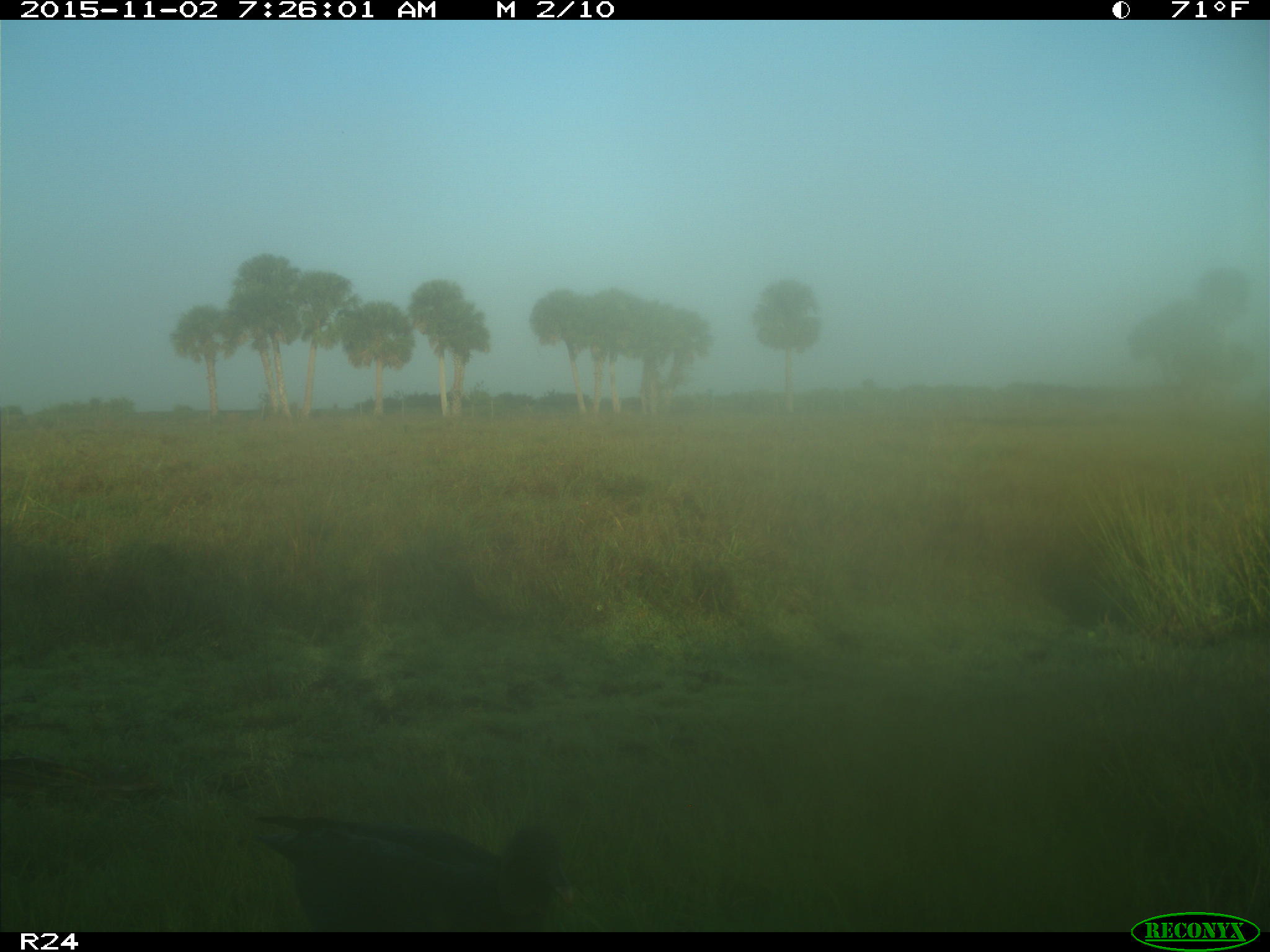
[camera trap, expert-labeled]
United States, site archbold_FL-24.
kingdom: Animalia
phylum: Chordata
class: Aves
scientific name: Aves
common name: birds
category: unidentified bird